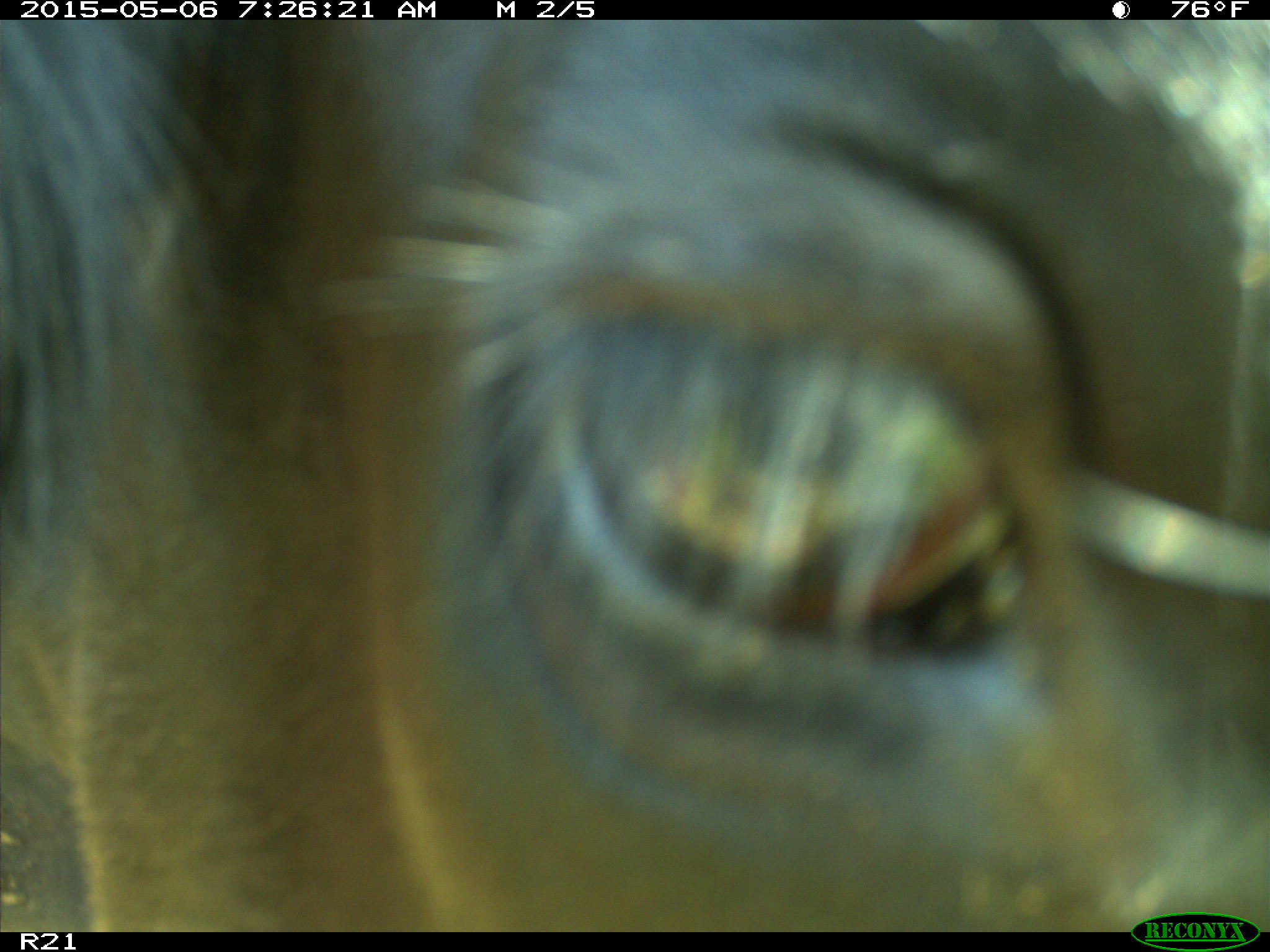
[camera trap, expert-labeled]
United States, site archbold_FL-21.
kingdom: Animalia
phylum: Chordata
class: Mammalia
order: Artiodactyla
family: Bovidae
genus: Bos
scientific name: Bos taurus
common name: domestic cow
Bos taurus (domestic cow).